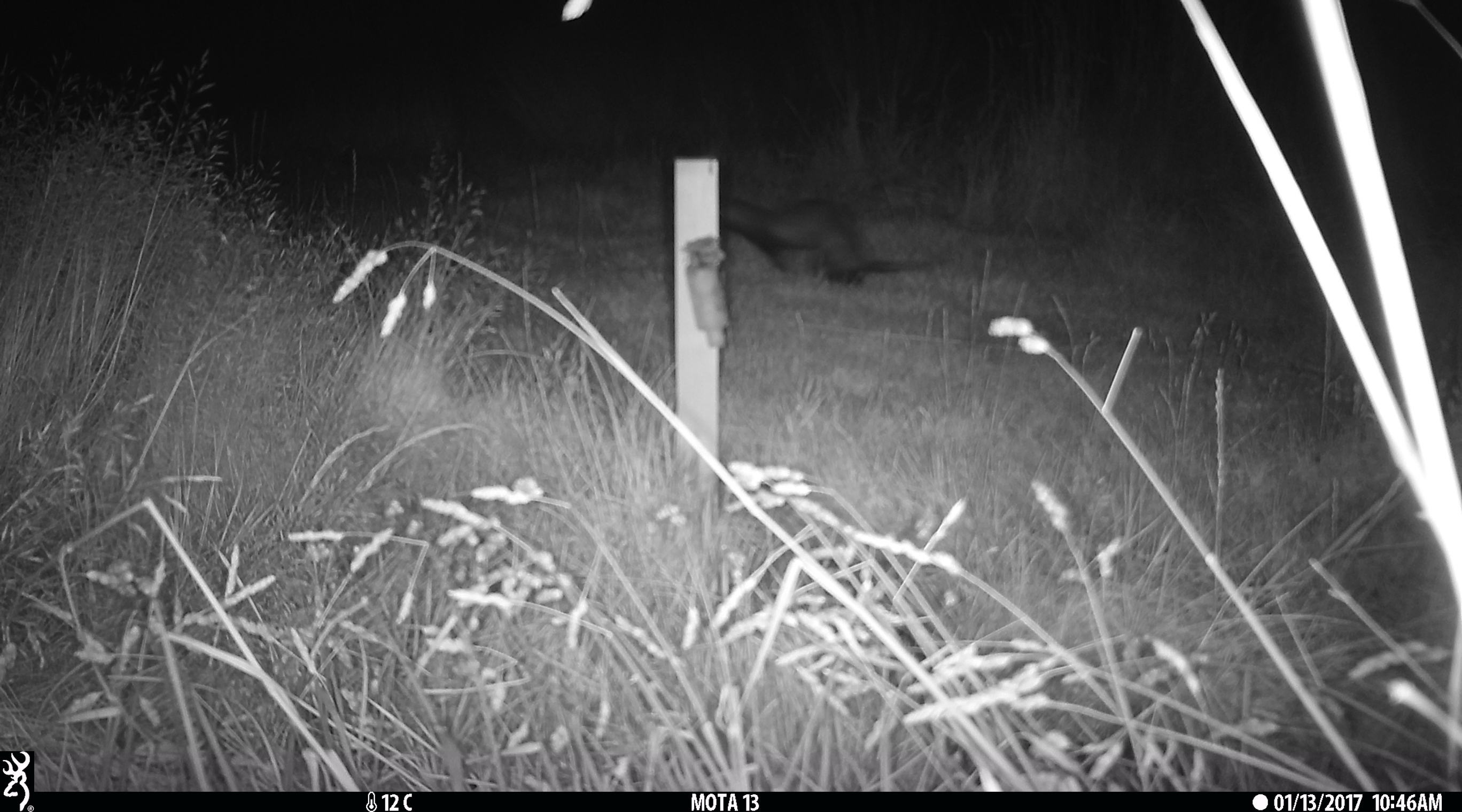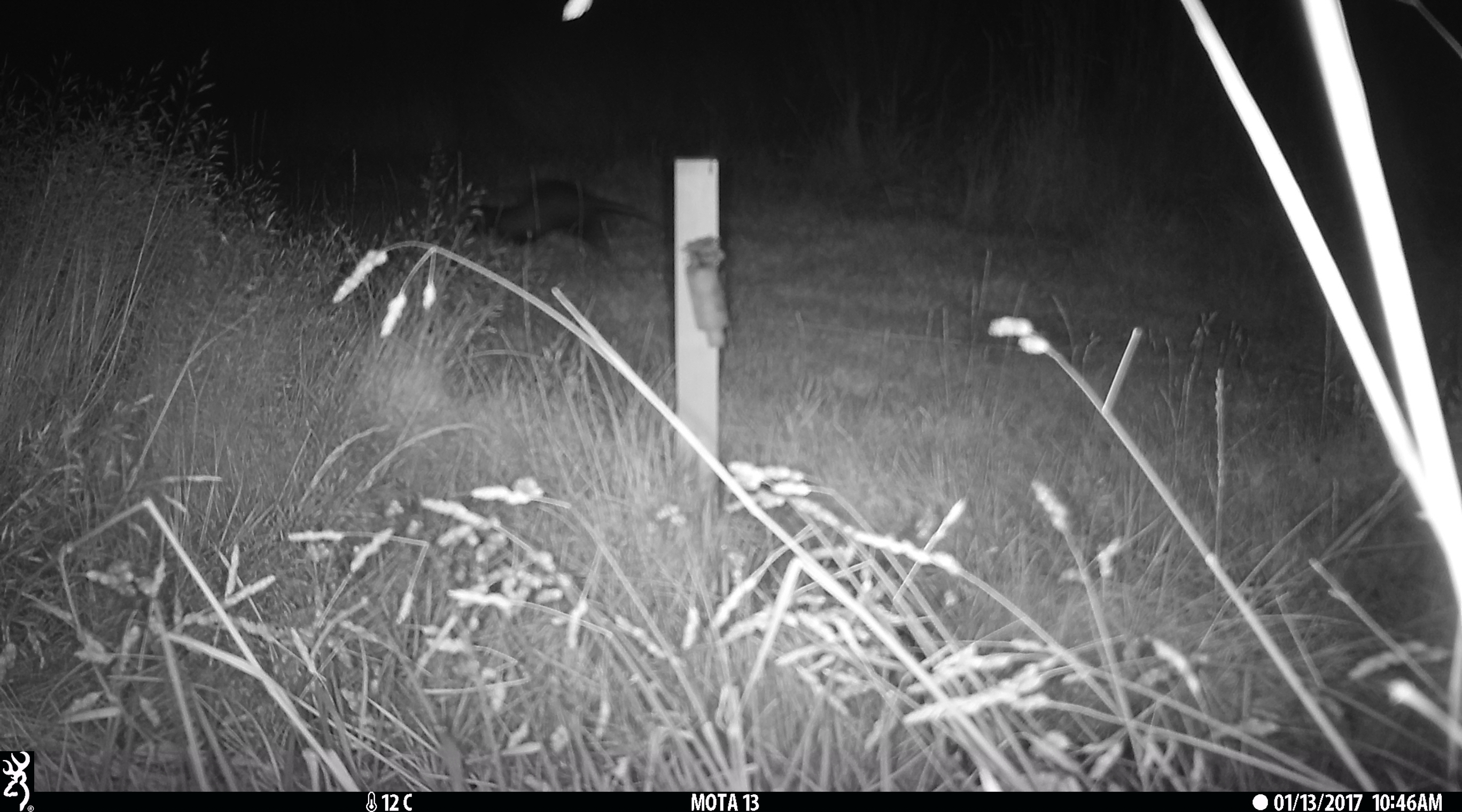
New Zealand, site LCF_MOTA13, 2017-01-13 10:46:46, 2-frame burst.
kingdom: Animalia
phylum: Chordata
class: Mammalia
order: Carnivora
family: Mustelidae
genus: Mustela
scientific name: Mustela furo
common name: ferret